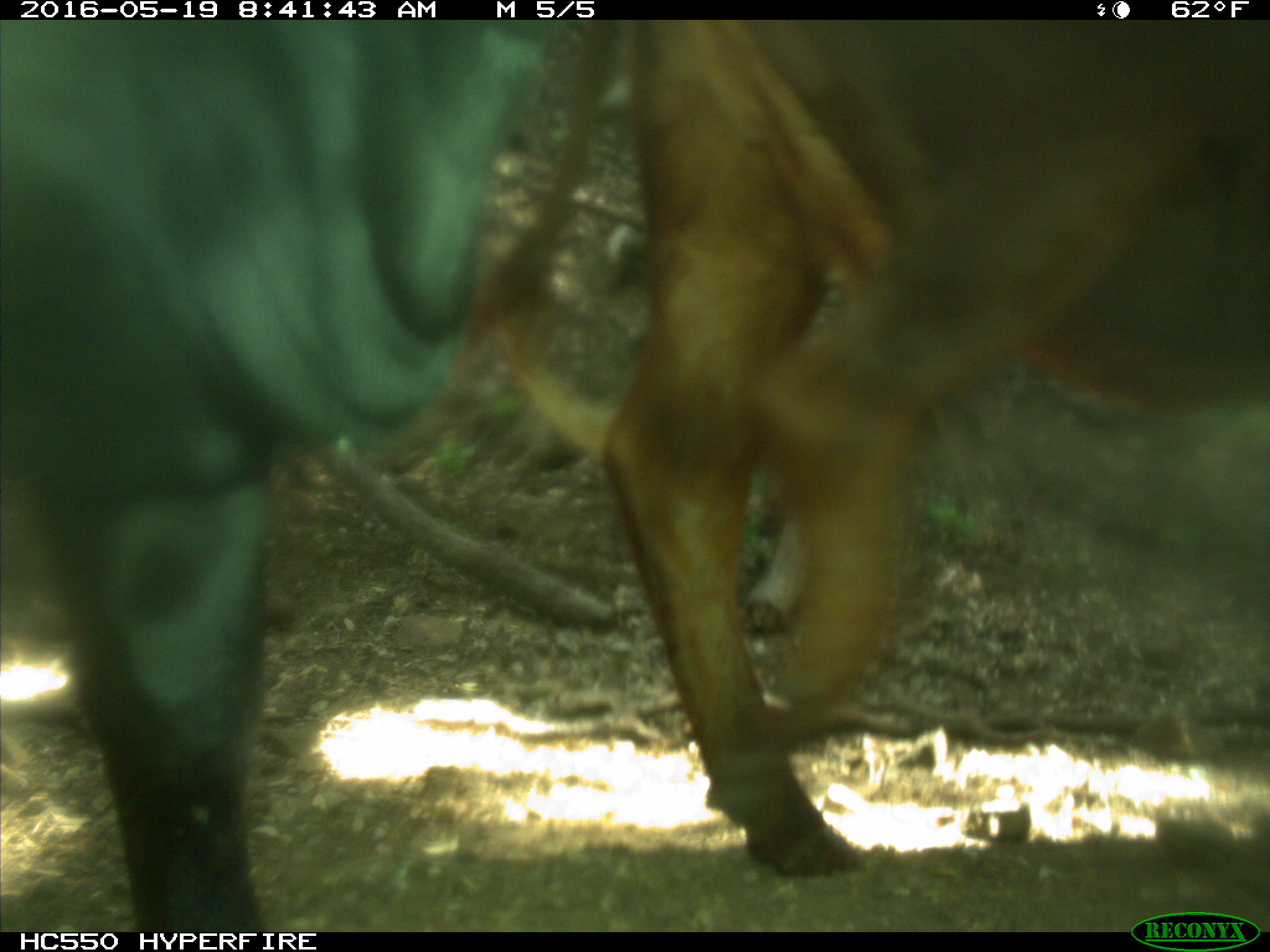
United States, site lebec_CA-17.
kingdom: Animalia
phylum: Chordata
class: Mammalia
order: Artiodactyla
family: Bovidae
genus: Bos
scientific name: Bos taurus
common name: domestic cow